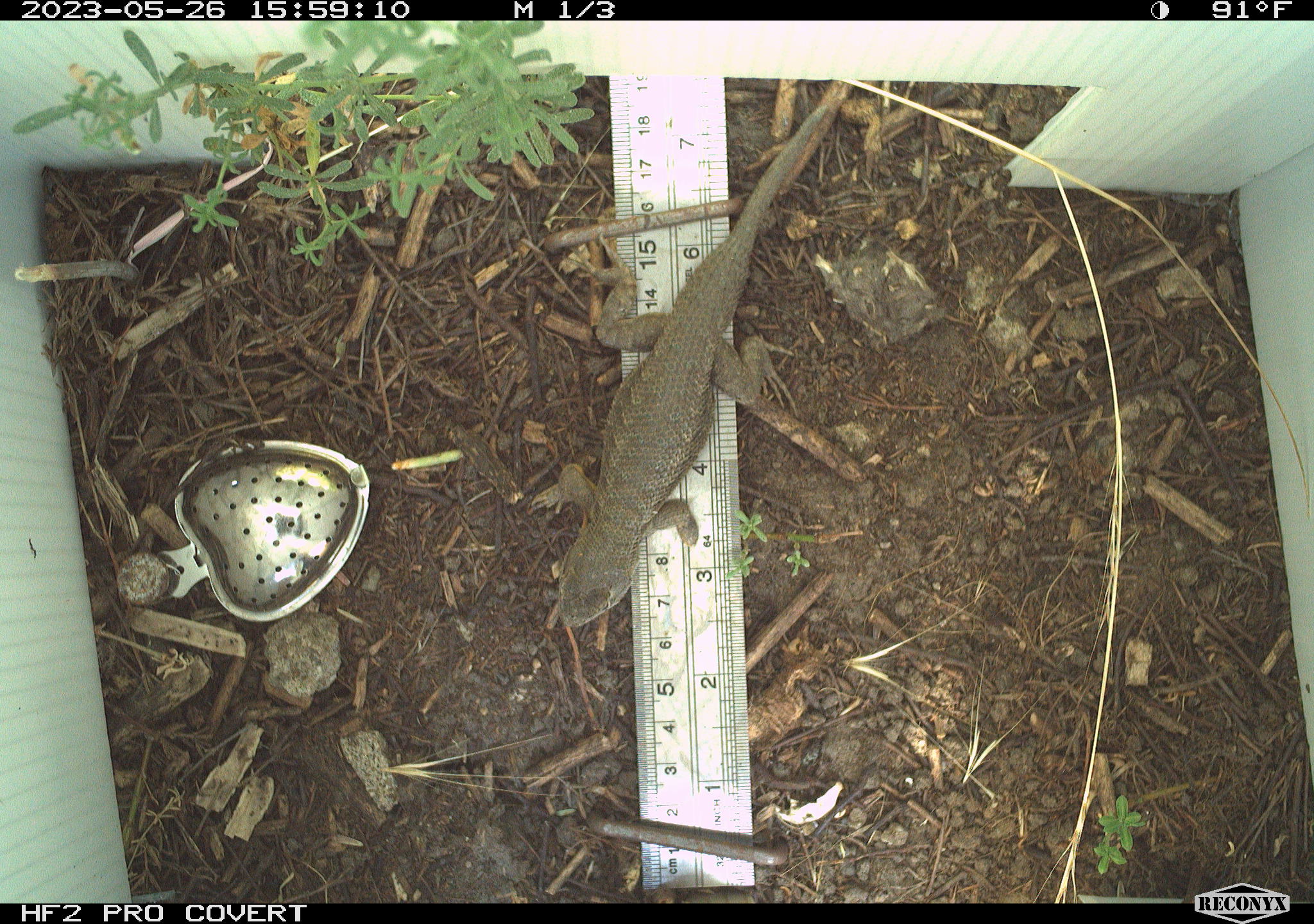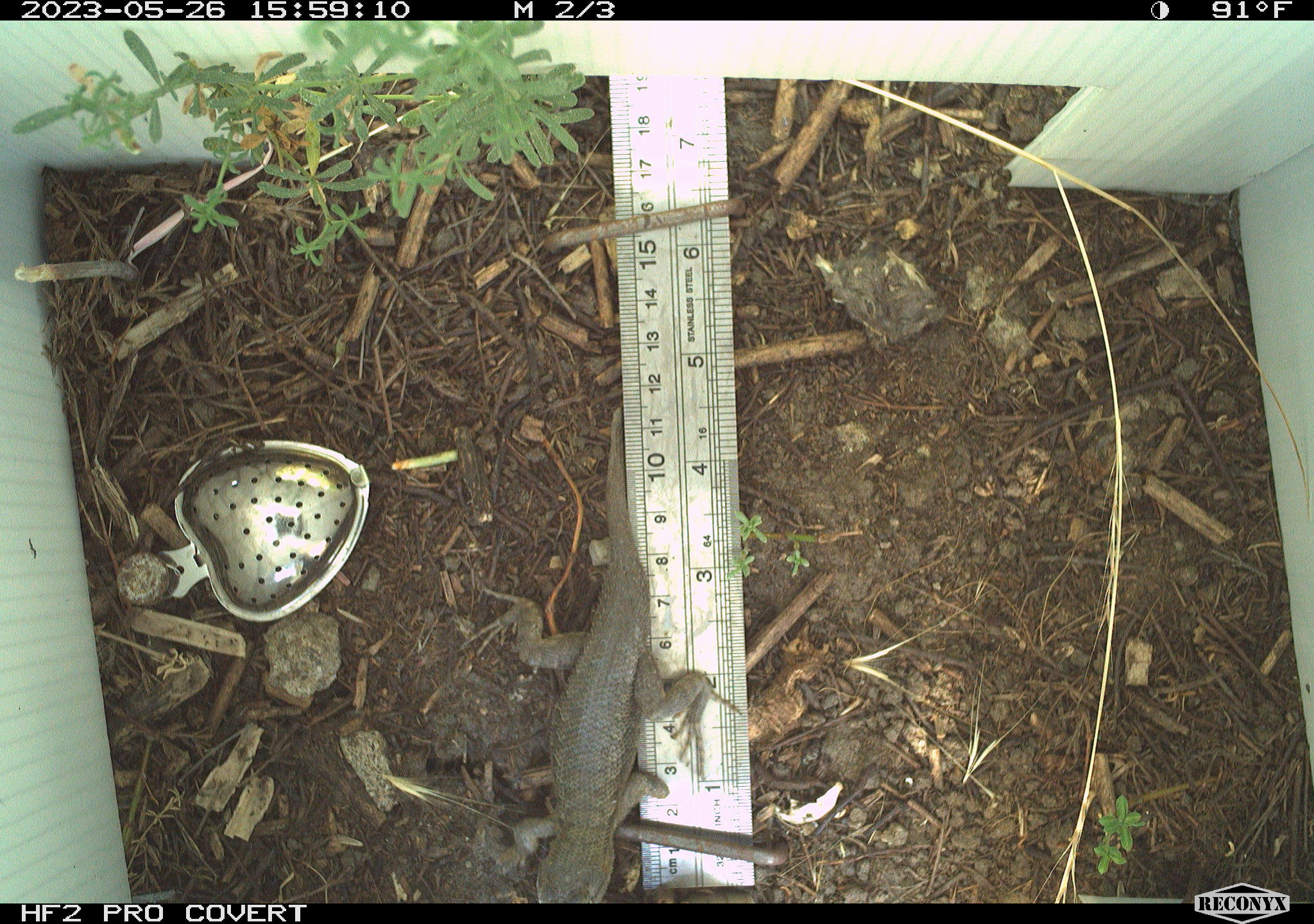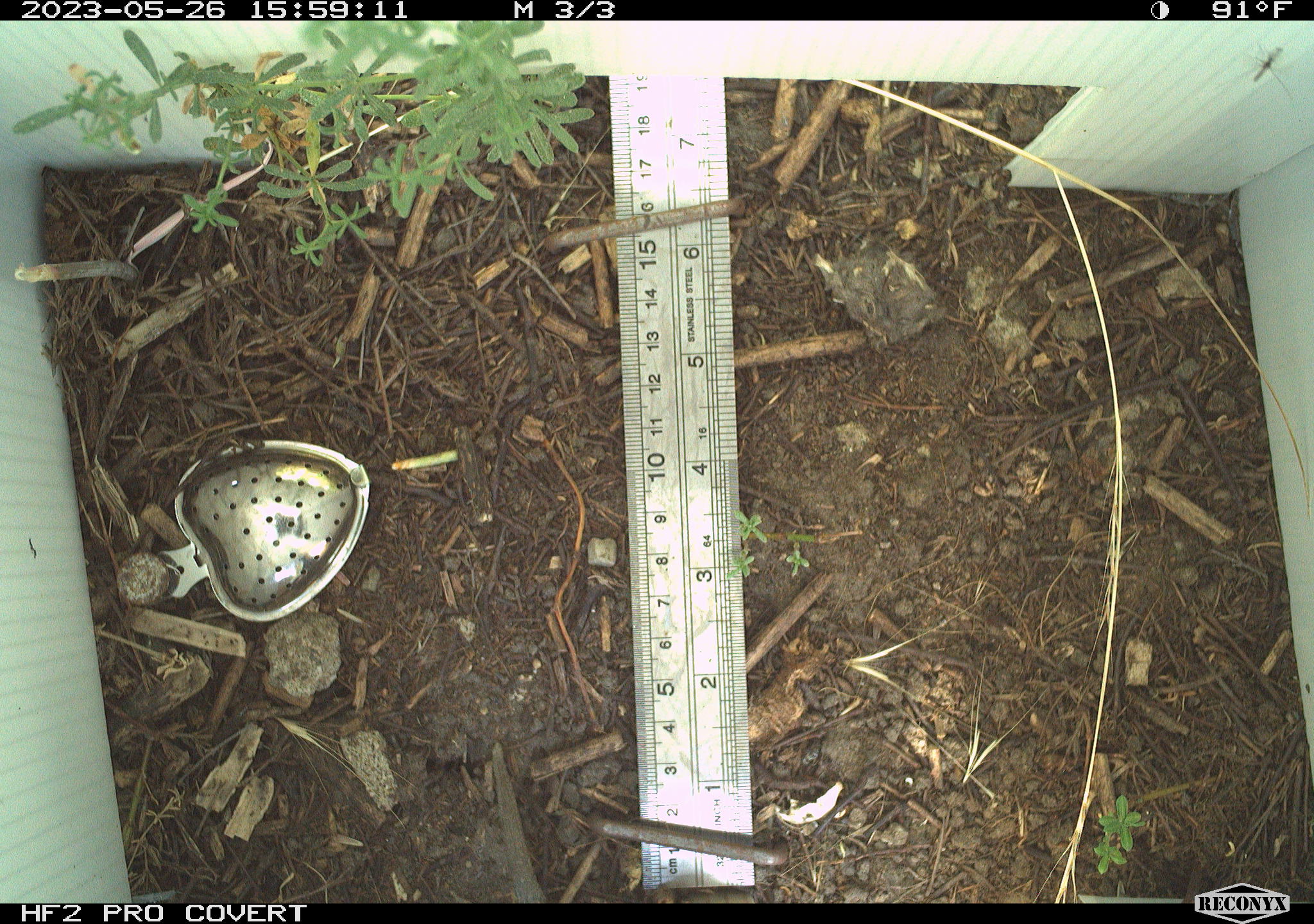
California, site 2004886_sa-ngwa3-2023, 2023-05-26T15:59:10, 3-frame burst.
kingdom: Animalia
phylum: Chordata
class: Reptilia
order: Squamata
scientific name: Squamata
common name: lizards and snakes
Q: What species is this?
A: Lizards and snakes (Squamata).